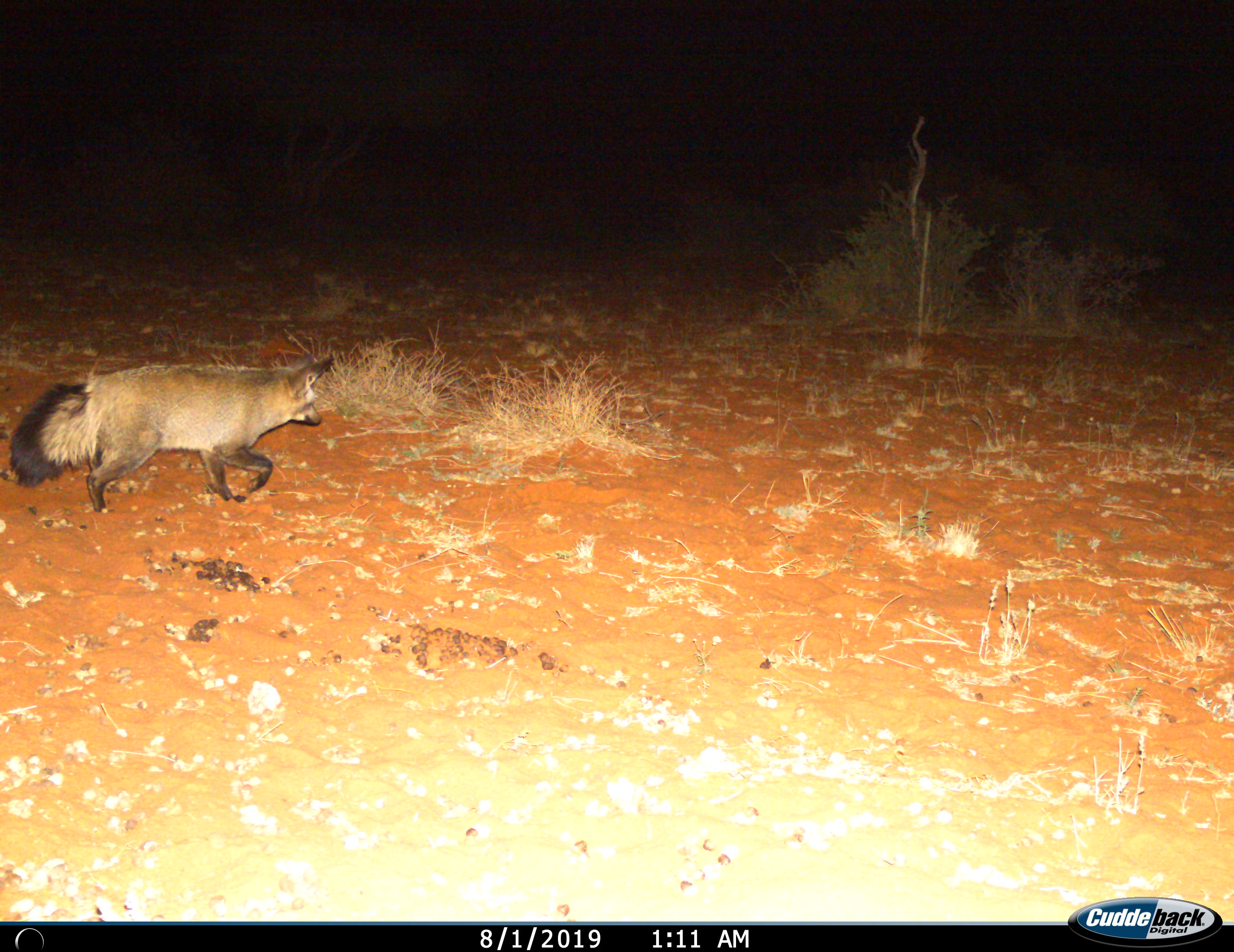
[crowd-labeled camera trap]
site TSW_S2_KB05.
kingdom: Animalia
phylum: Chordata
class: Mammalia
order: Carnivora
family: Canidae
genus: Otocyon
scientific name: Otocyon megalotis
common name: bat-eared fox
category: foxbateared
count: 1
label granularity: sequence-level